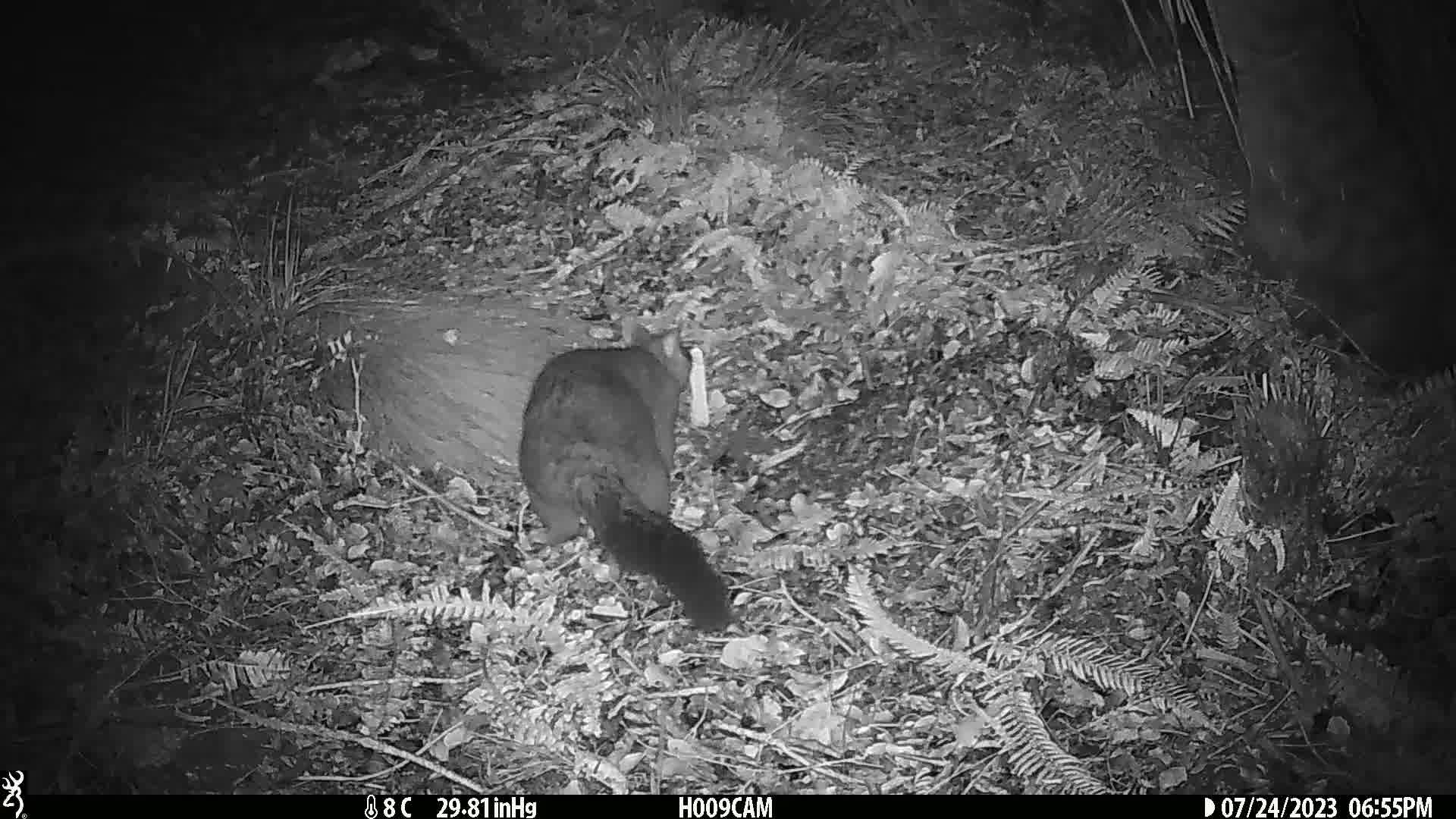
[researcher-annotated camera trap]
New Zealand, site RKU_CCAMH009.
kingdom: Animalia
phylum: Chordata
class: Mammalia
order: Diprotodontia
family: Phalangeridae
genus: Trichosurus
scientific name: Trichosurus vulpecula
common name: common brushtail possum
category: possum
Possum (common brushtail possum) (Trichosurus vulpecula).